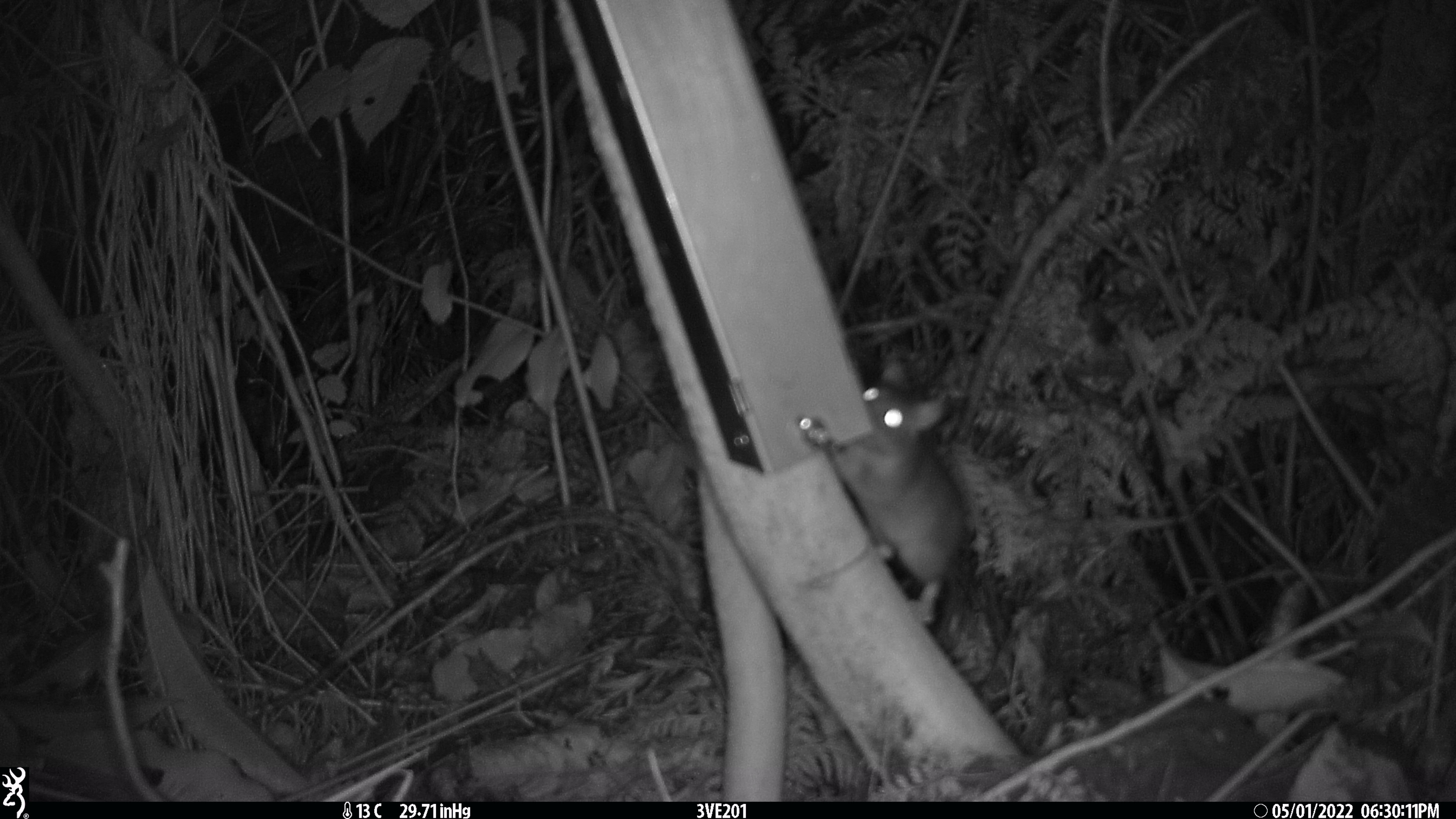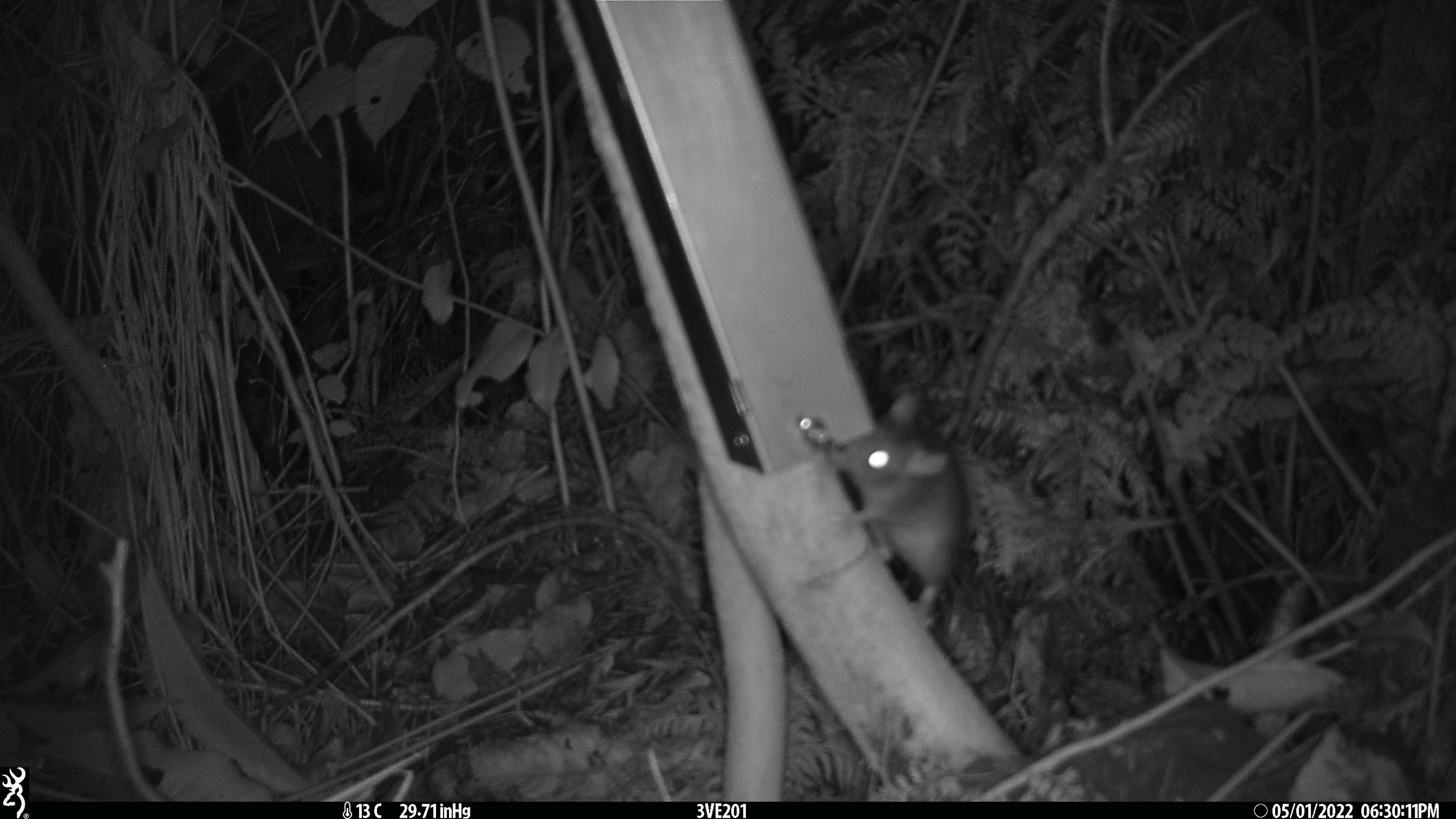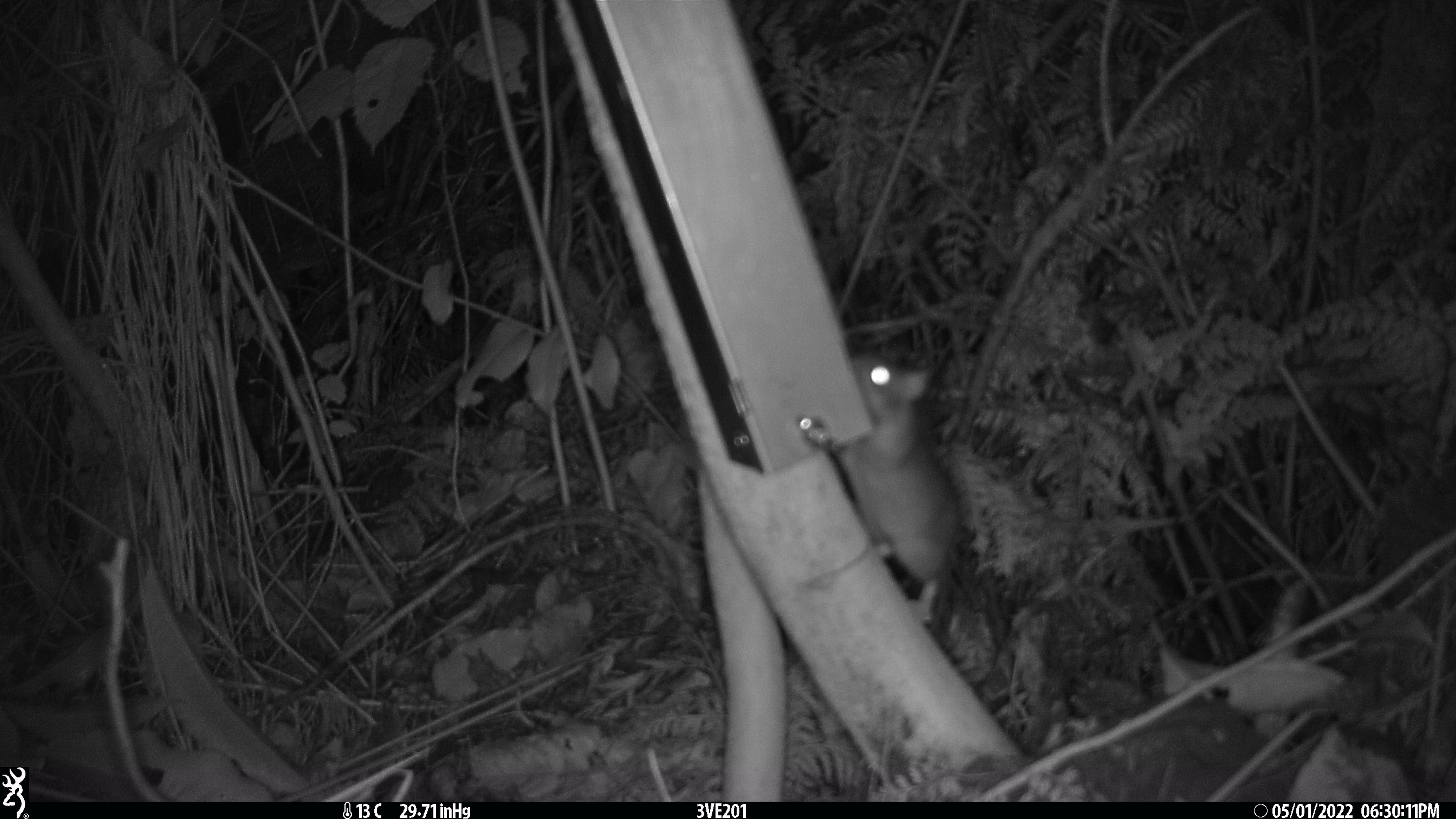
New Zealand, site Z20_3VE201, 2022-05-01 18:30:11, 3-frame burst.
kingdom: Animalia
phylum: Chordata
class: Mammalia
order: Rodentia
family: Muridae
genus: Rattus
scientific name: Rattus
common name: rat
Rat (Rattus).